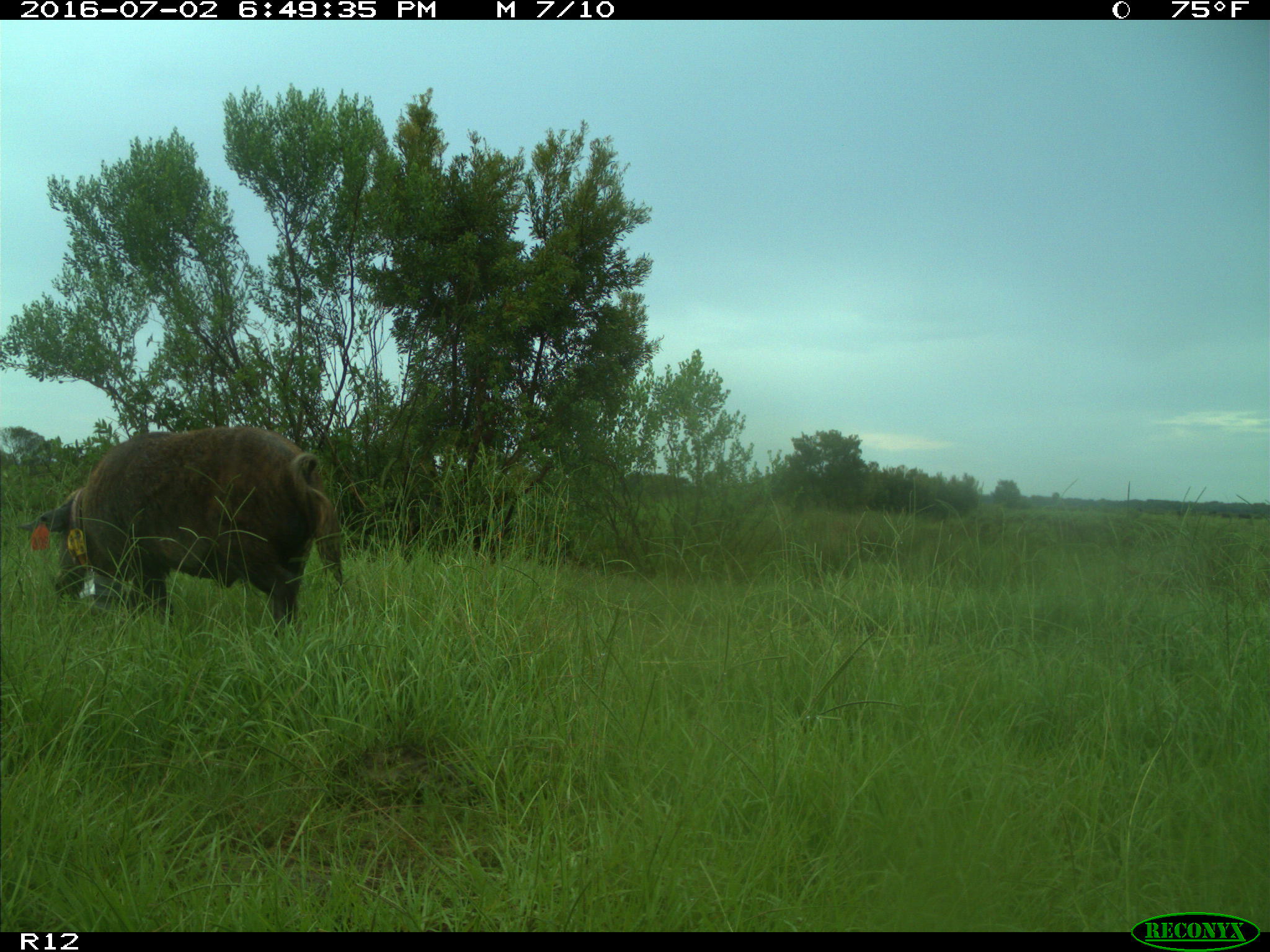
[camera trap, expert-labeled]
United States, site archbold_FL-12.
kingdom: Animalia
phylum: Chordata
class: Mammalia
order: Artiodactyla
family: Suidae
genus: Sus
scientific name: Sus scrofa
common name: wild boar